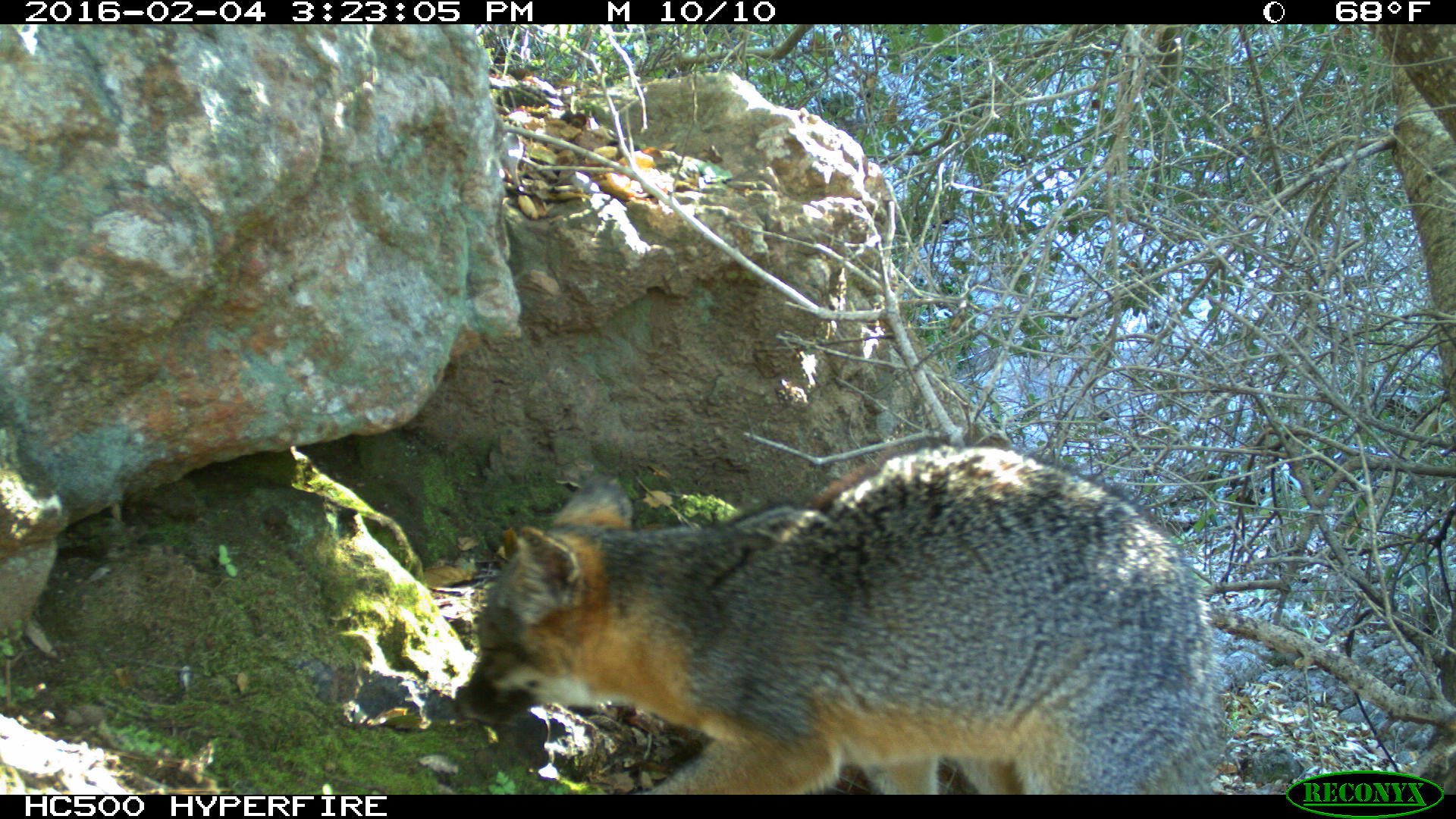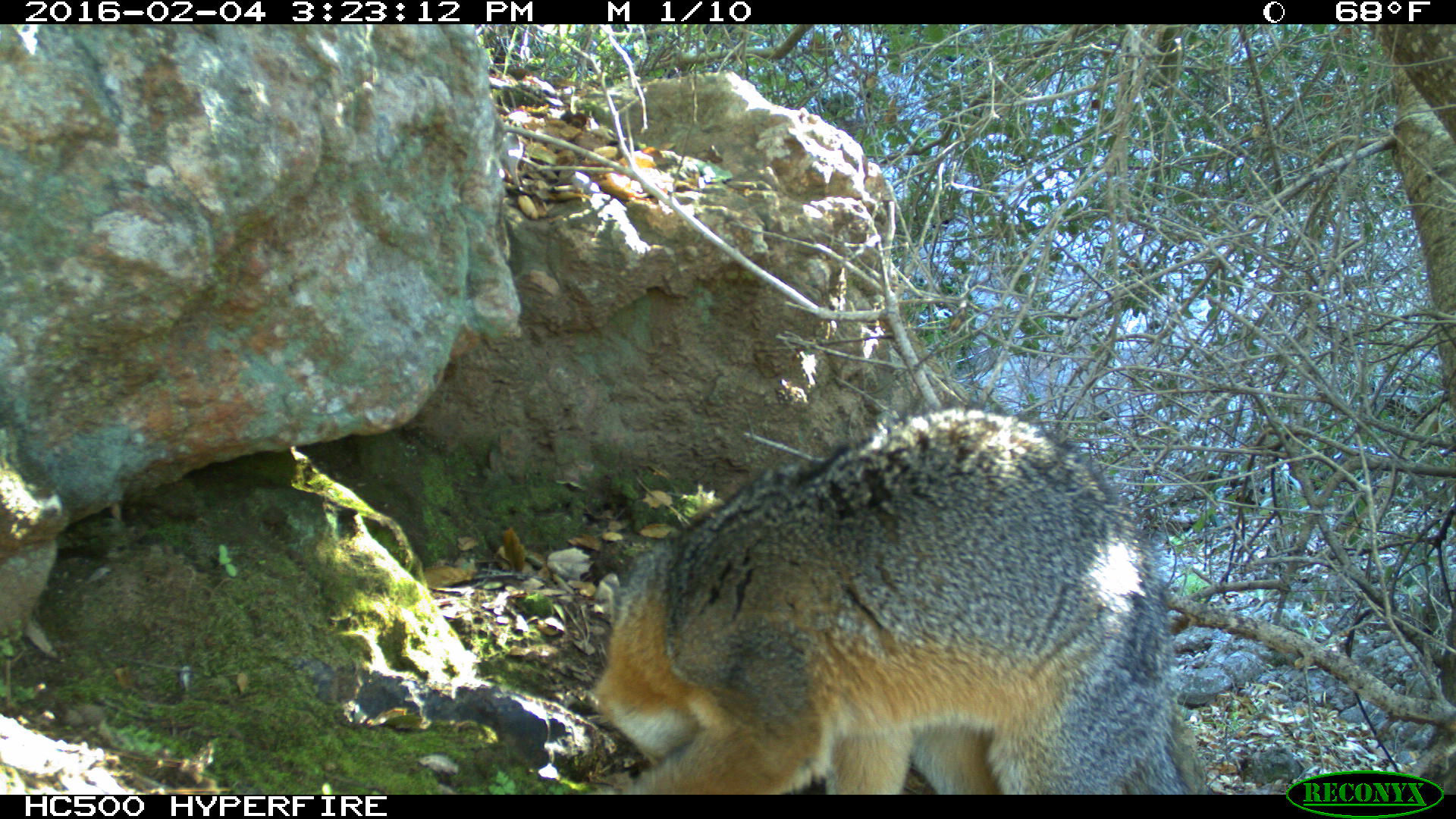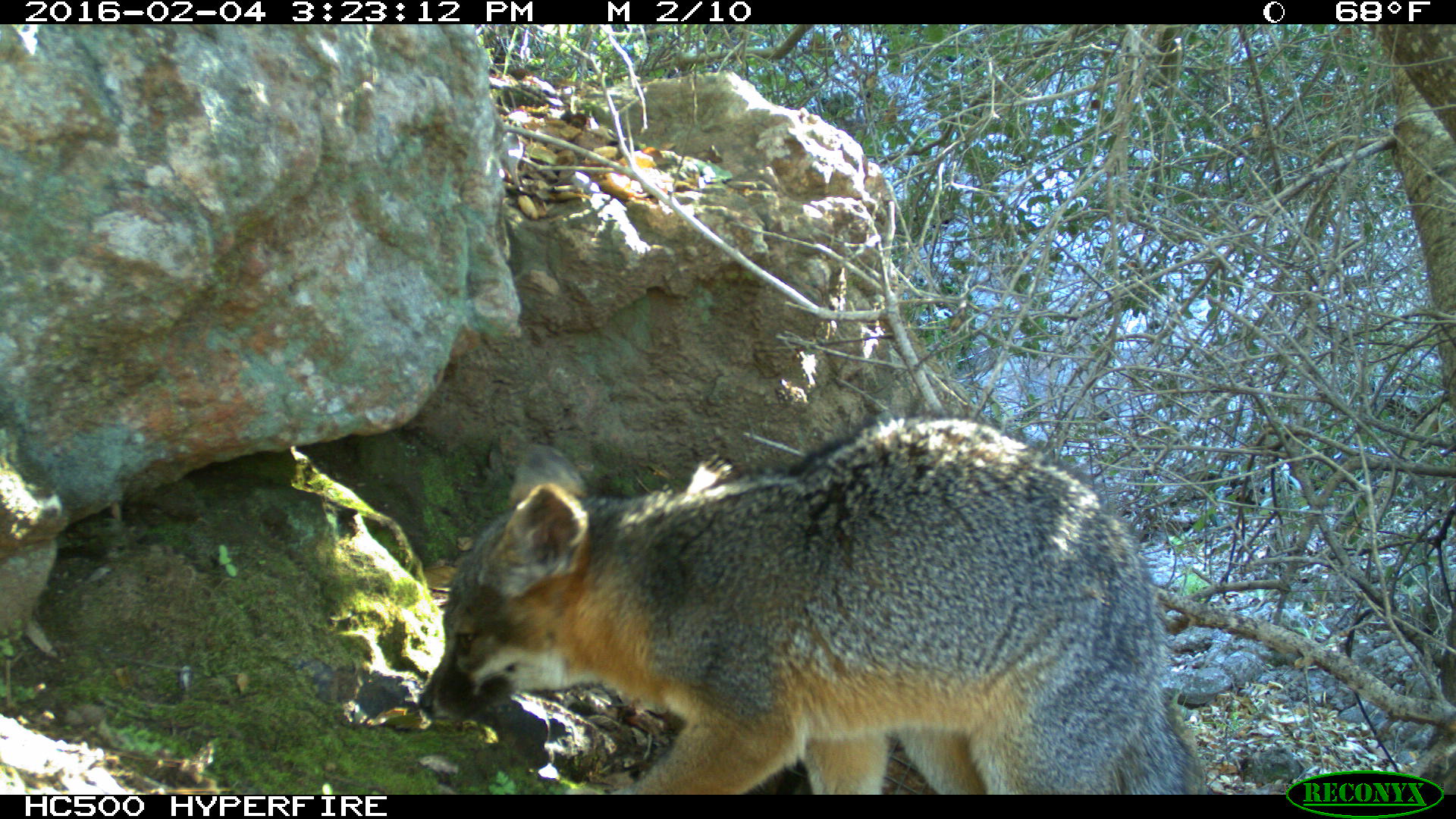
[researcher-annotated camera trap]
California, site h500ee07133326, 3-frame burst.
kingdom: Animalia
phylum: Chordata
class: Mammalia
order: Carnivora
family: Canidae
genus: Urocyon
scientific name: Urocyon littoralis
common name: island fox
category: fox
Fox (island fox) (Urocyon littoralis).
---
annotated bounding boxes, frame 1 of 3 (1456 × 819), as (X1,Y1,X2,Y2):
fox: (466,446,1224,794)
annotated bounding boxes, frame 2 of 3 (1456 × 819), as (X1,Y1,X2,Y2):
fox: (588,398,1192,794)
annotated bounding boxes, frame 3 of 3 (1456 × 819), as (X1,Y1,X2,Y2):
fox: (416,408,1204,794)